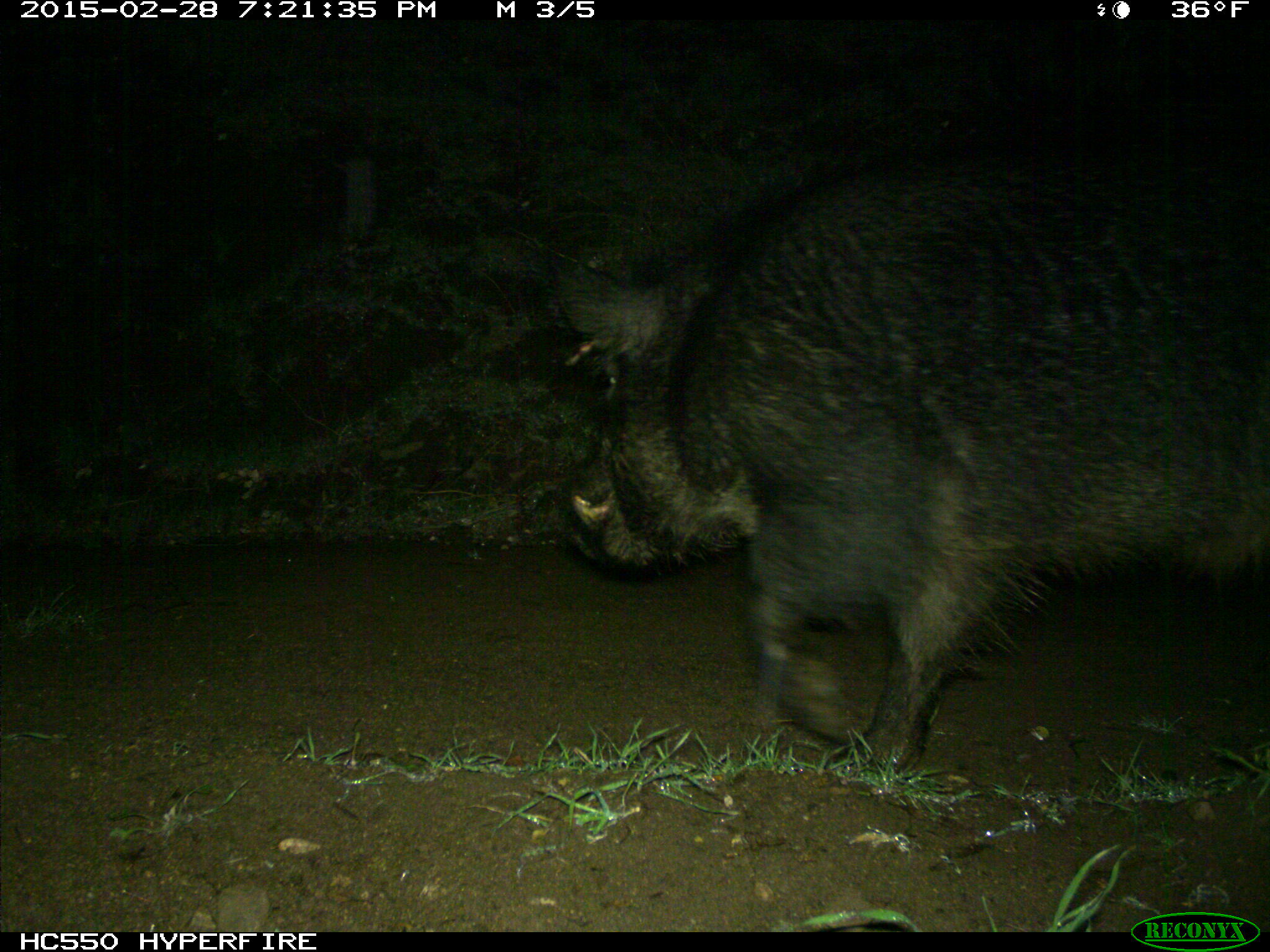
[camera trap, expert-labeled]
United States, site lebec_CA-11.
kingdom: Animalia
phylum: Chordata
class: Mammalia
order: Artiodactyla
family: Suidae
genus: Sus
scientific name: Sus scrofa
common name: wild boar